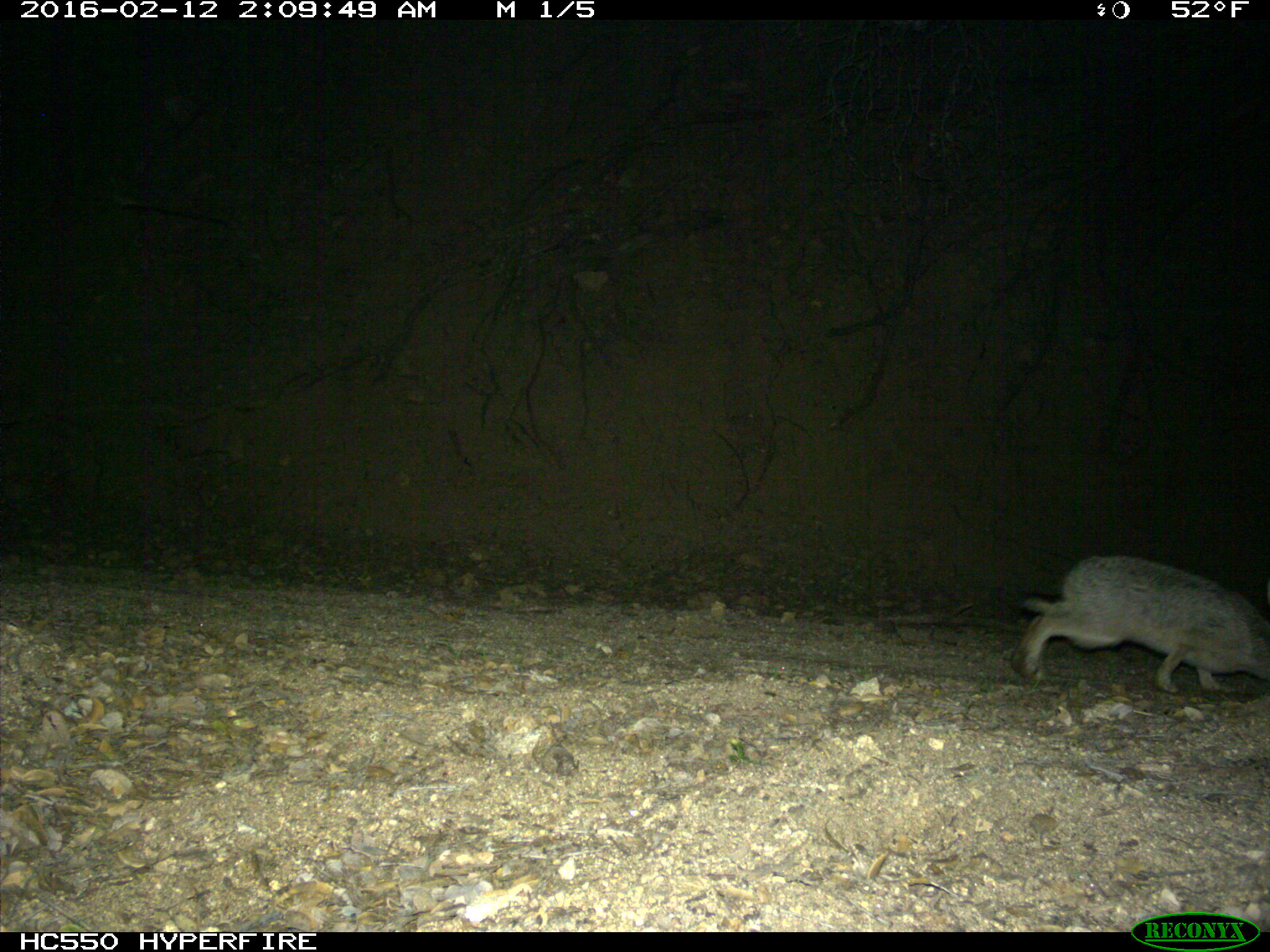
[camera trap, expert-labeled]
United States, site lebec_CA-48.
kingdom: Animalia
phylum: Chordata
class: Mammalia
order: Lagomorpha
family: Leporidae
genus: Lepus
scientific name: Lepus californicus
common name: black-tailed jackrabbit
Lepus californicus (black-tailed jackrabbit).